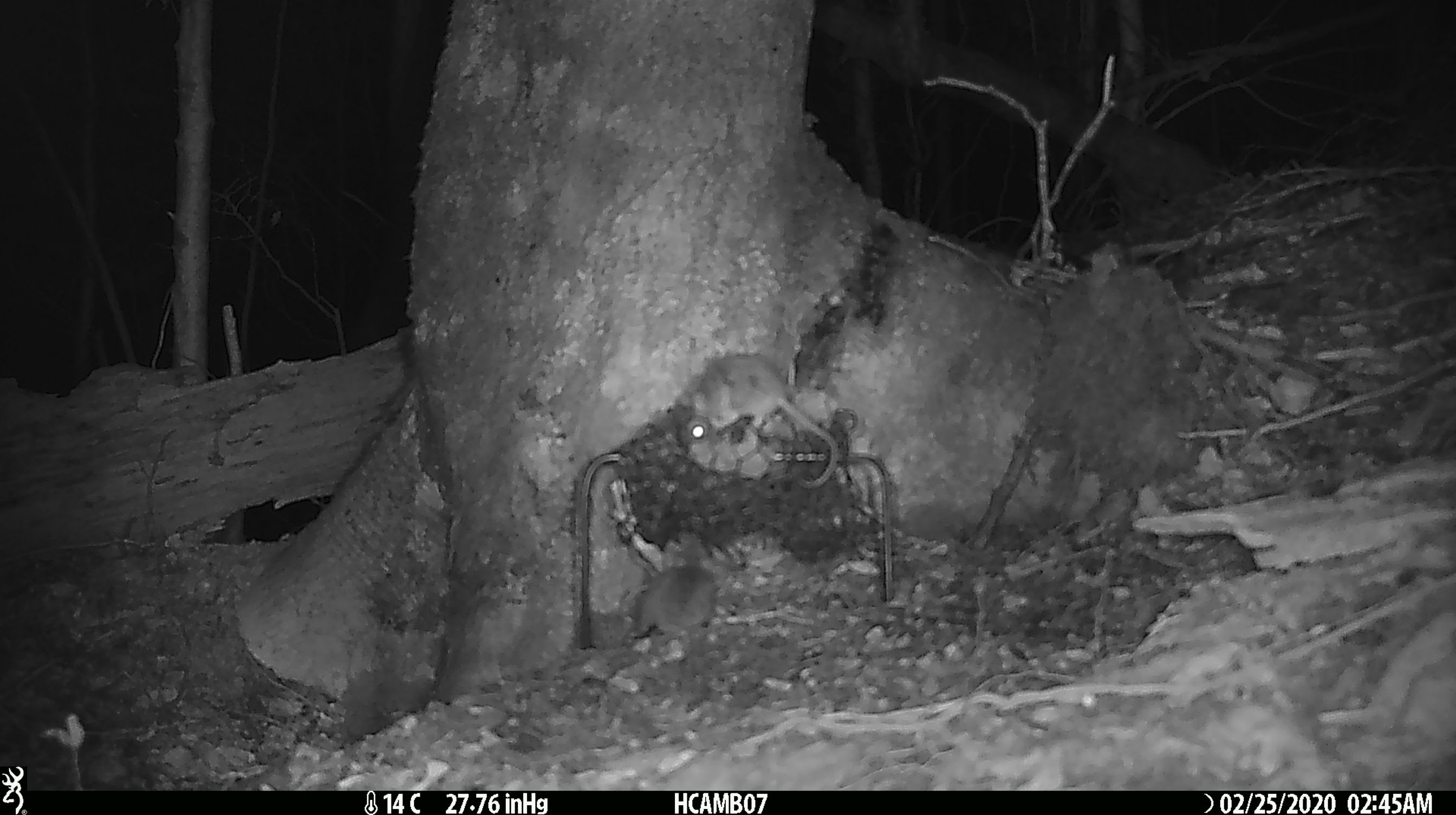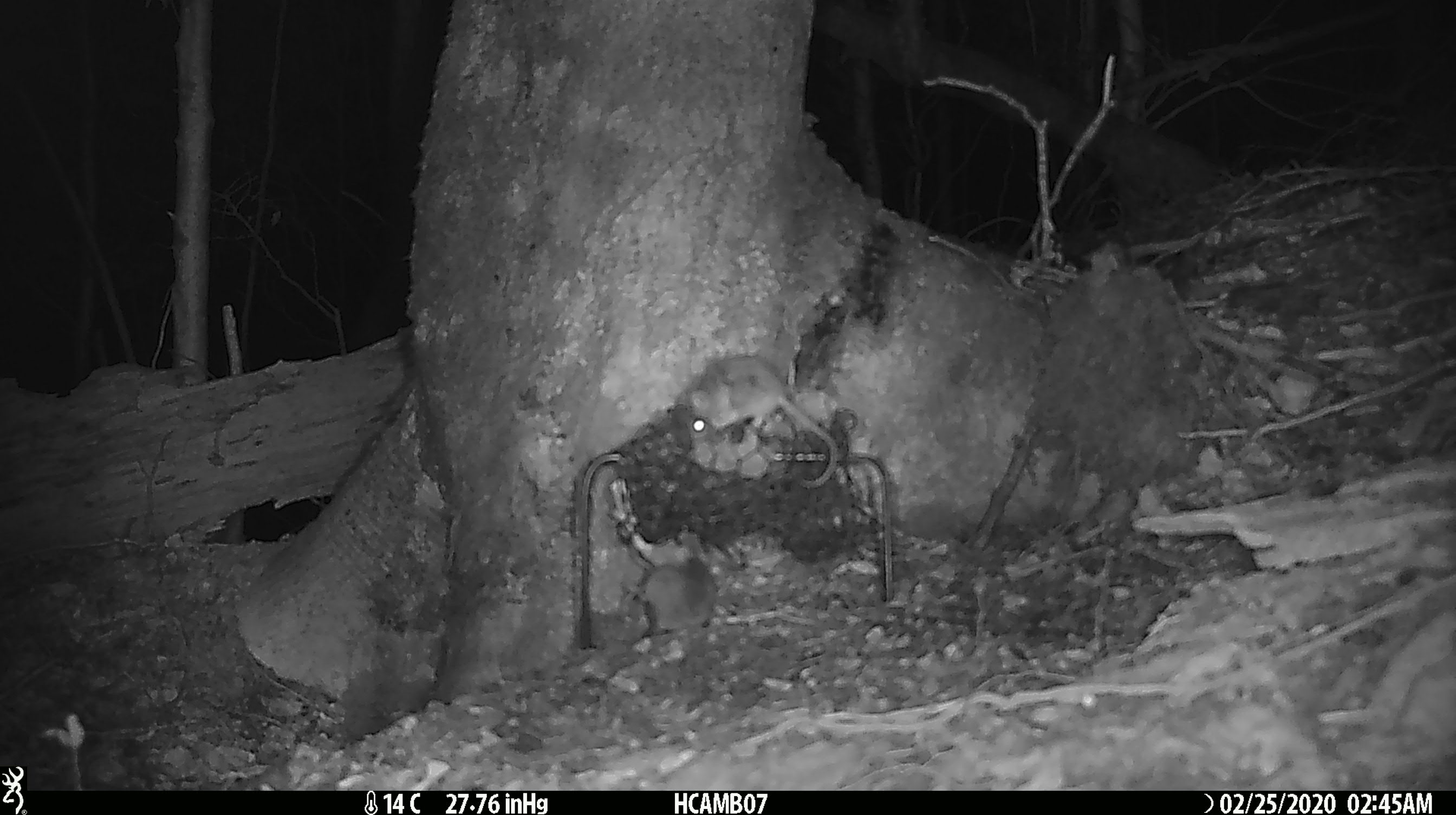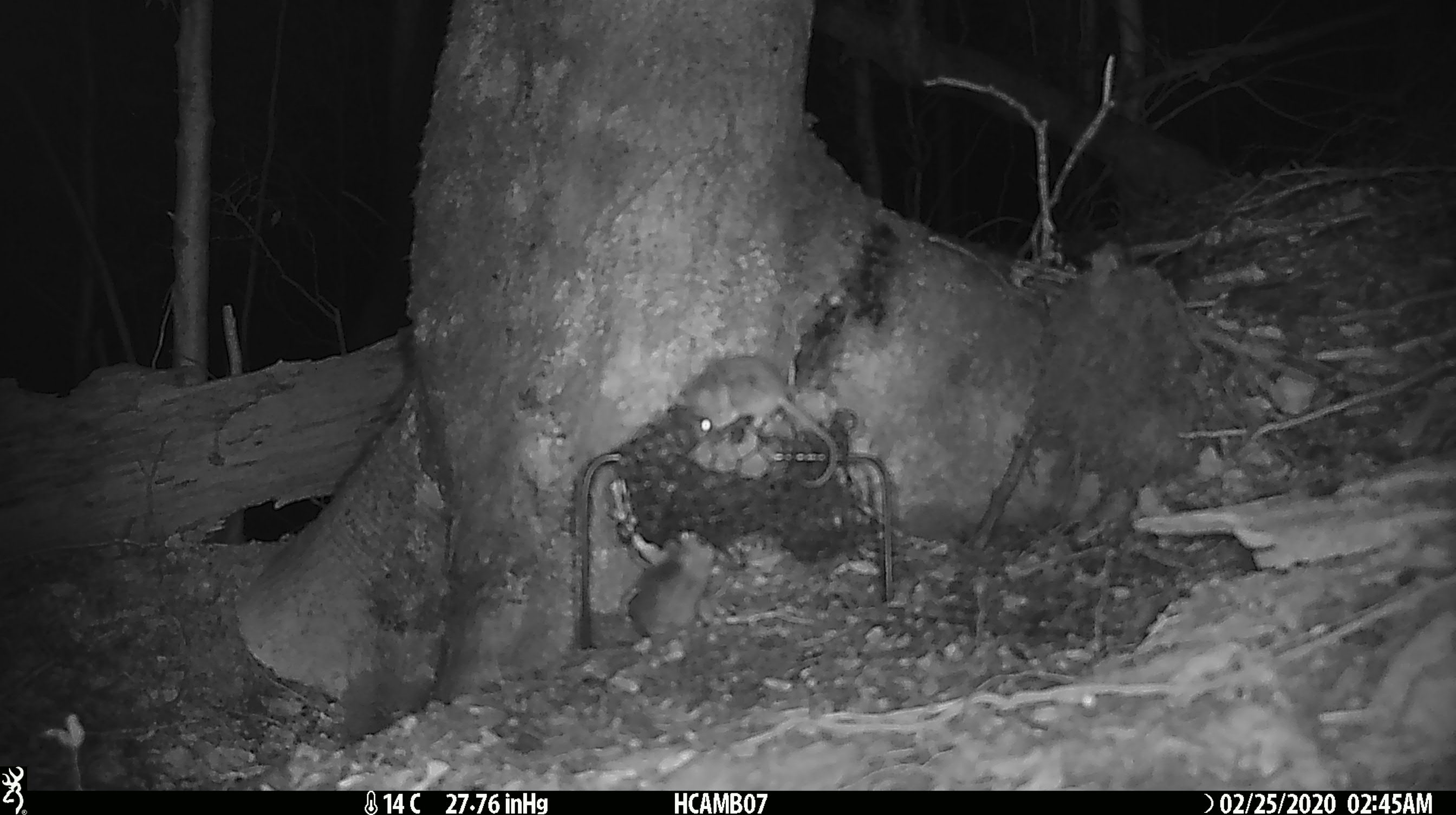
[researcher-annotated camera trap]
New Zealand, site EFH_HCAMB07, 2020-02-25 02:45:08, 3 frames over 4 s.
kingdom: Animalia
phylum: Chordata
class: Mammalia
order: Rodentia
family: Muridae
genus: Mus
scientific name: Mus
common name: mouse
Mouse (Mus).